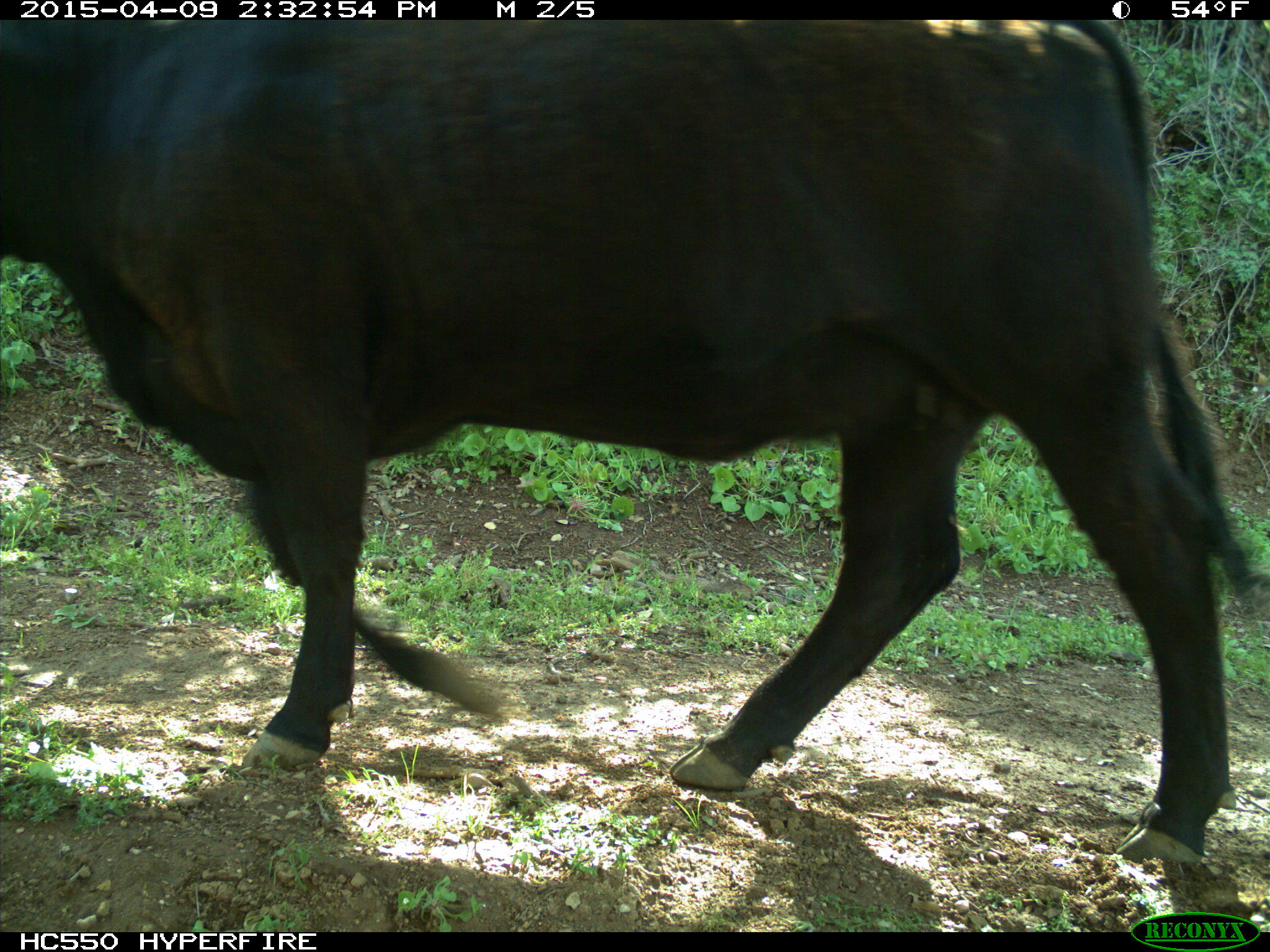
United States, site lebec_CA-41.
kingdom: Animalia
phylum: Chordata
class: Mammalia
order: Artiodactyla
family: Bovidae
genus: Bos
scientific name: Bos taurus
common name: domestic cow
Bos taurus (domestic cow).